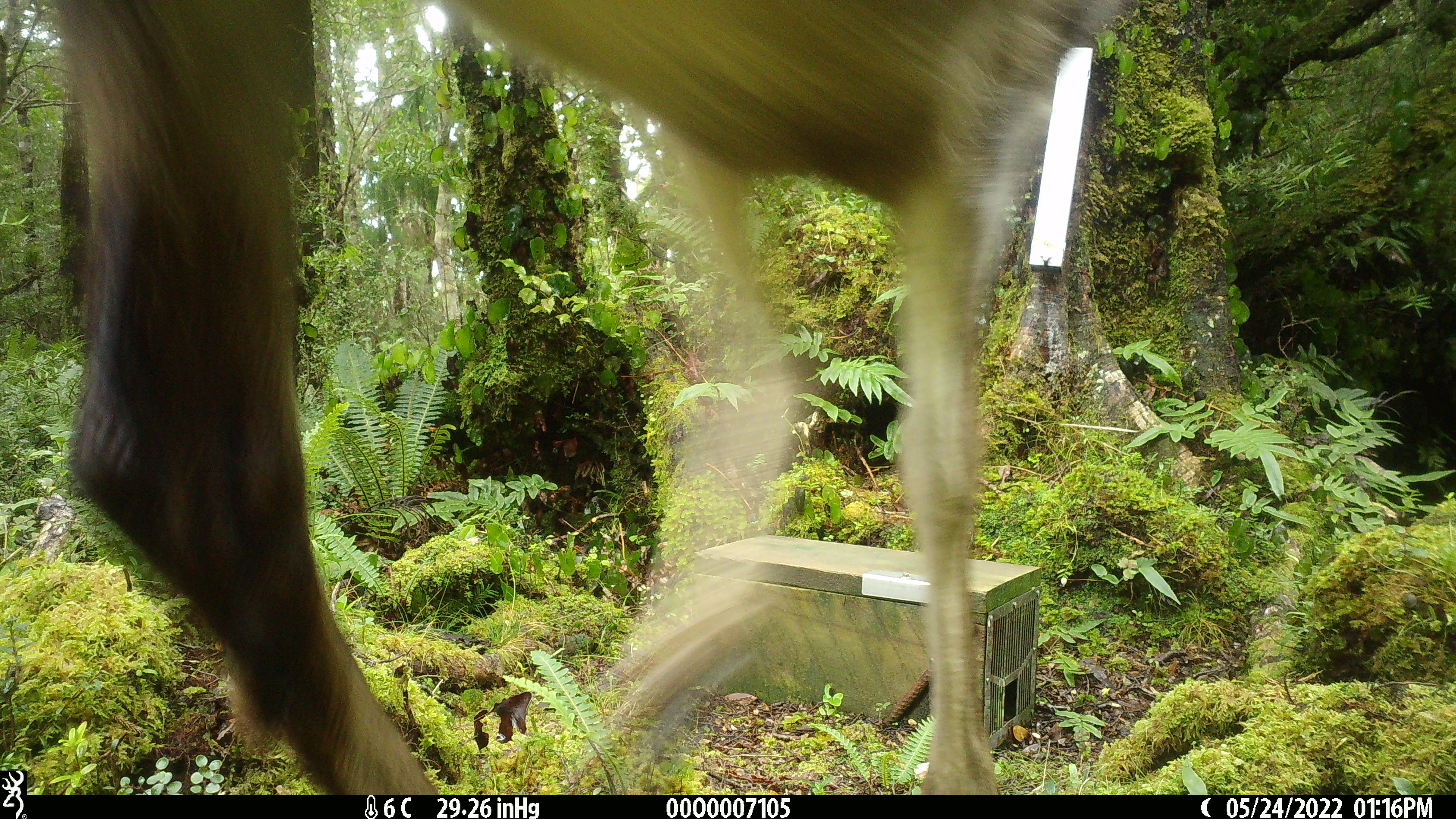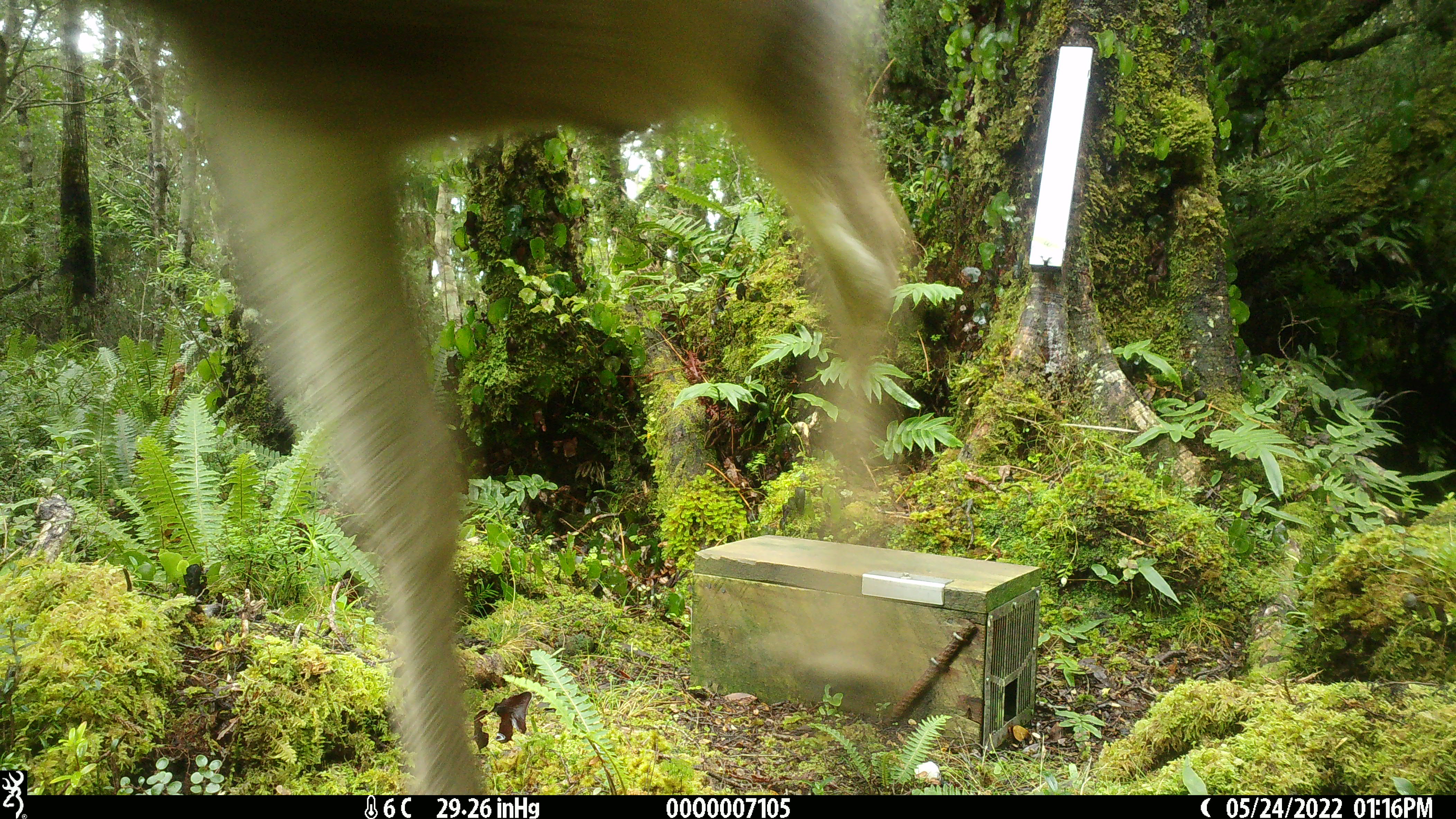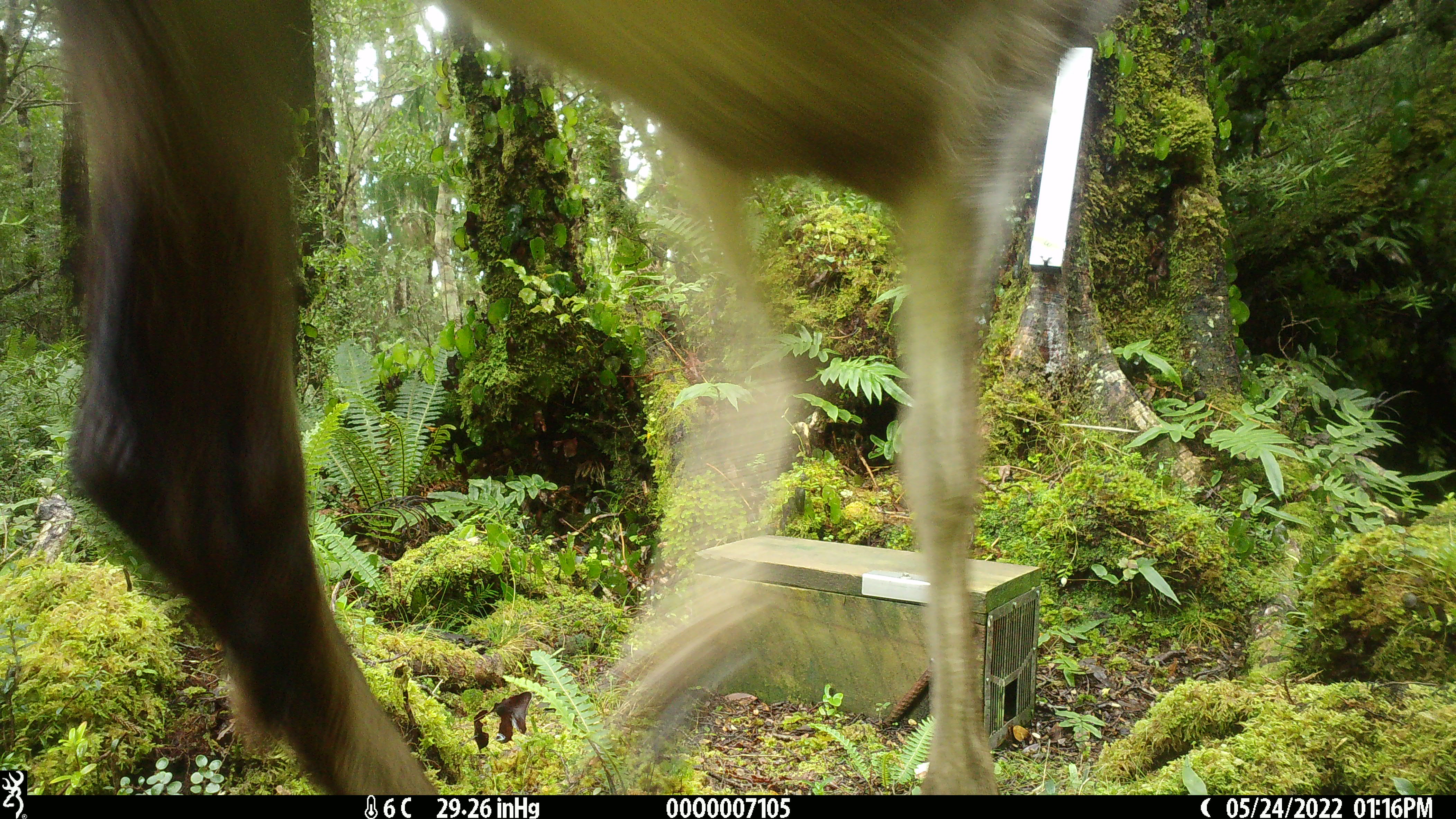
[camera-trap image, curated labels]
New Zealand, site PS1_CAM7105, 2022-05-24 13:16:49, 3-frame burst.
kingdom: Animalia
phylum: Chordata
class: Mammalia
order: Artiodactyla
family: Cervidae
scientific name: Cervidae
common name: deer